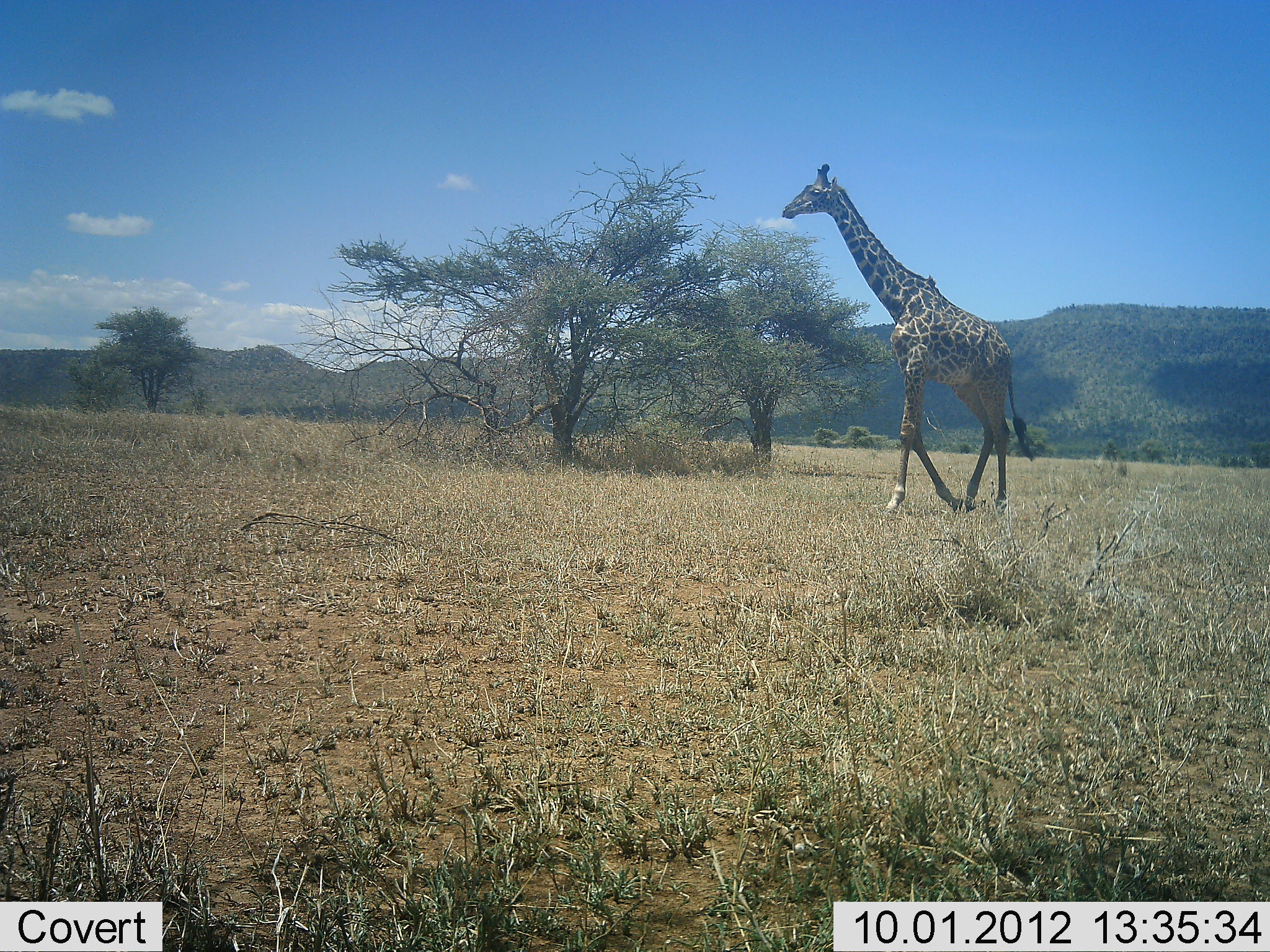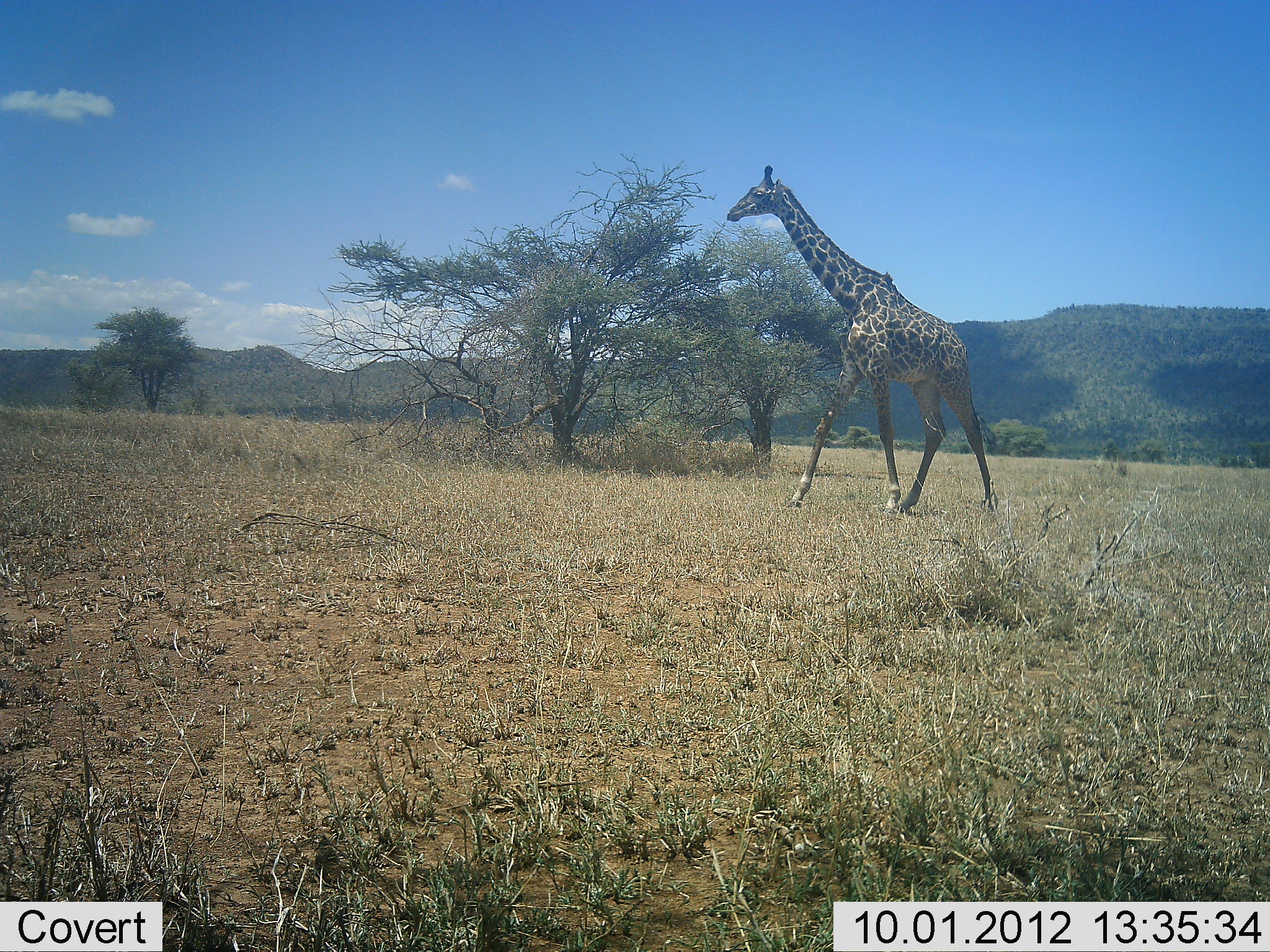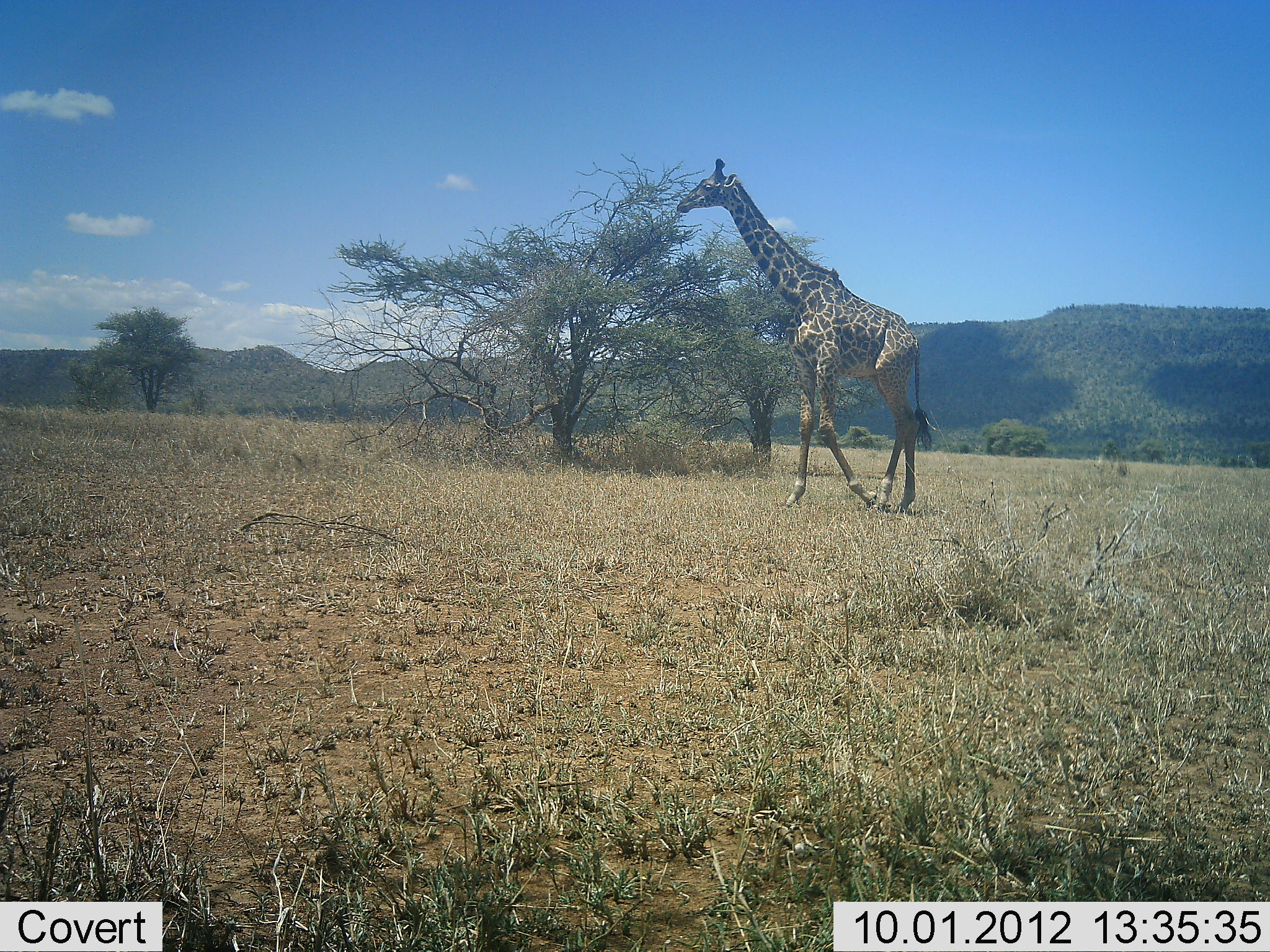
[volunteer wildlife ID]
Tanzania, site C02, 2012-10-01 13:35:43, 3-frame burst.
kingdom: Animalia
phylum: Chordata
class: Mammalia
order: Artiodactyla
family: Giraffidae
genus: Giraffa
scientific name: Giraffa camelopardalis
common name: giraffe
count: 1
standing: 0%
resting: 0%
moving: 100%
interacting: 0%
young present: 0%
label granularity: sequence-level